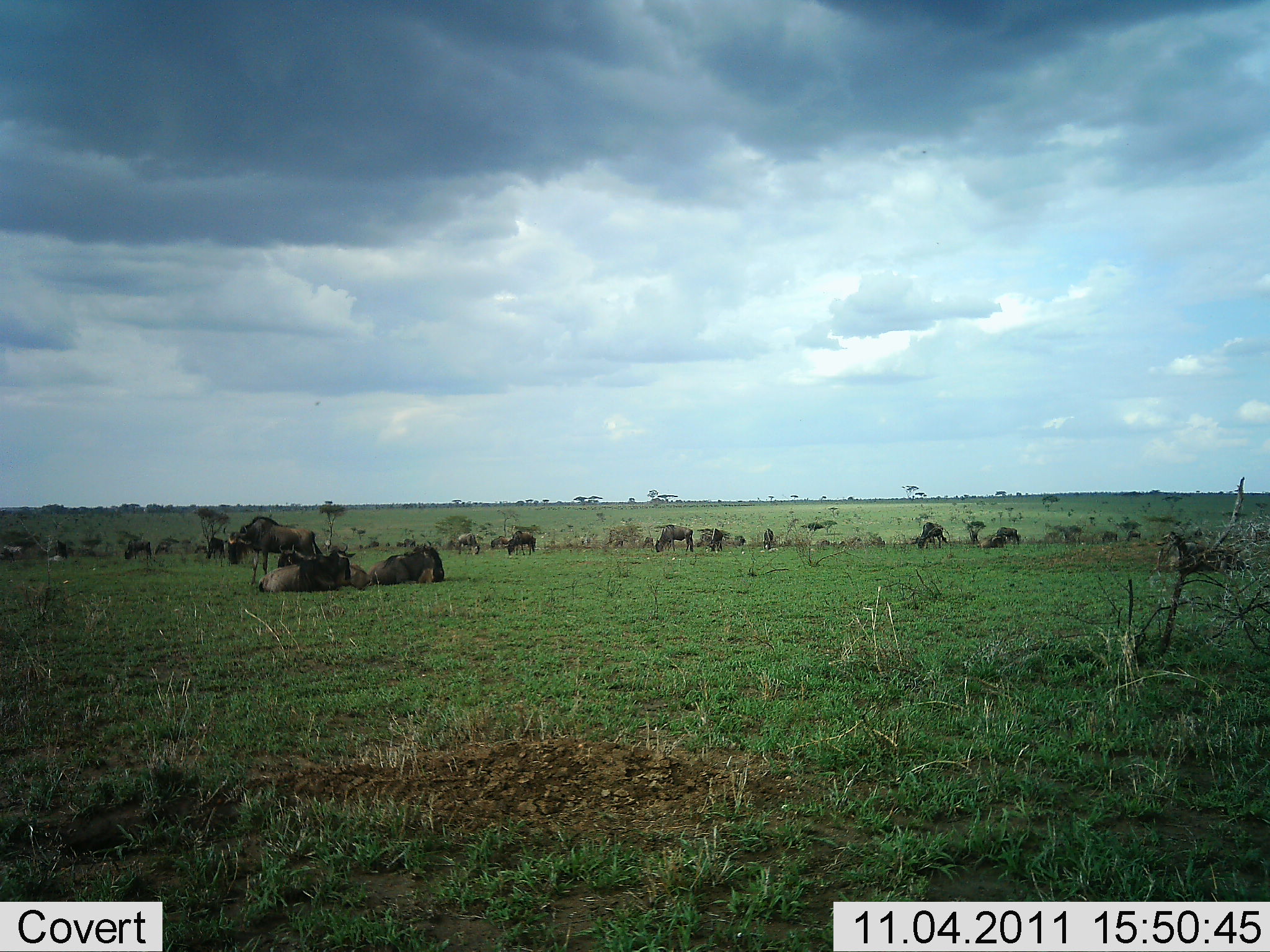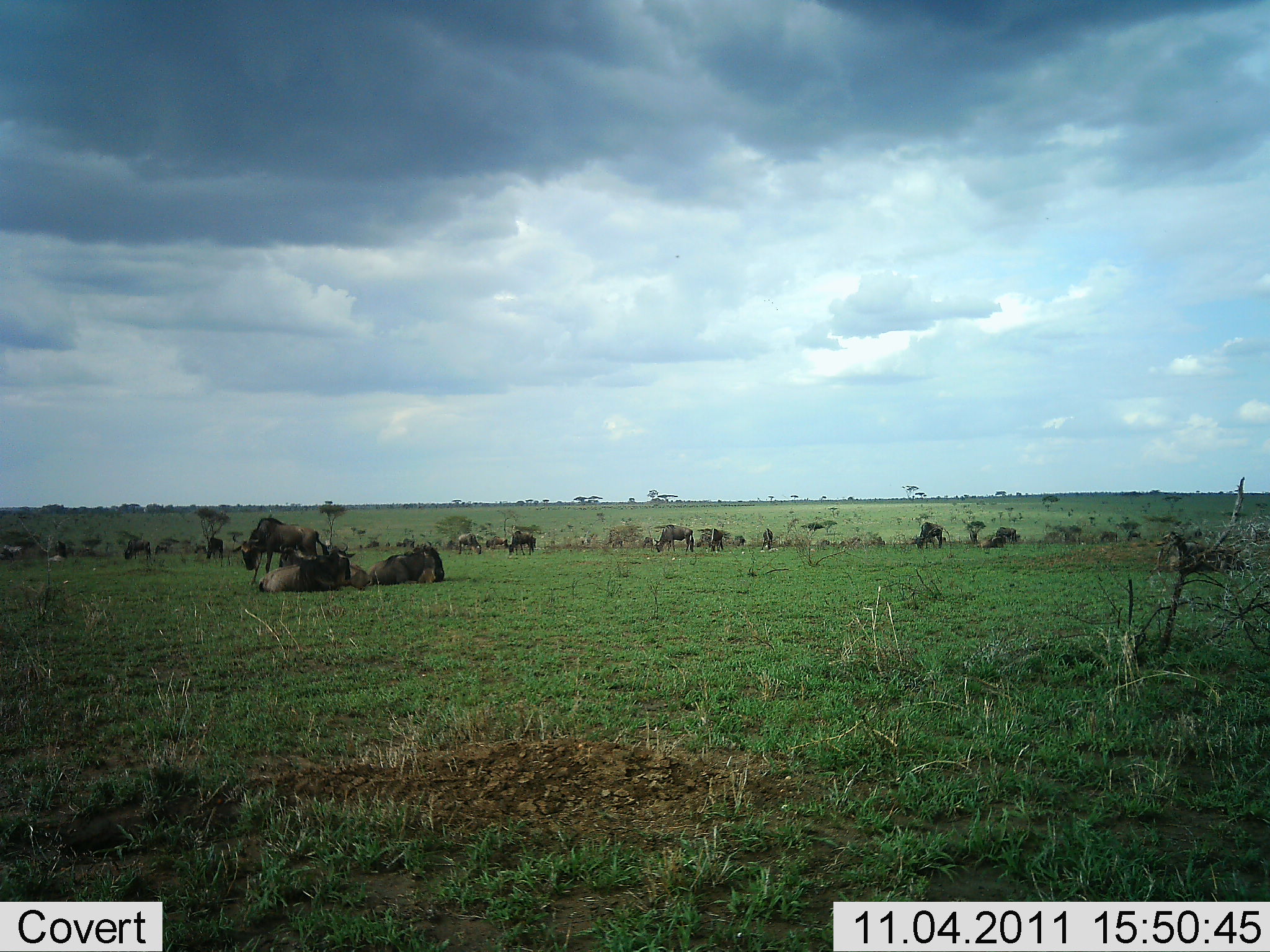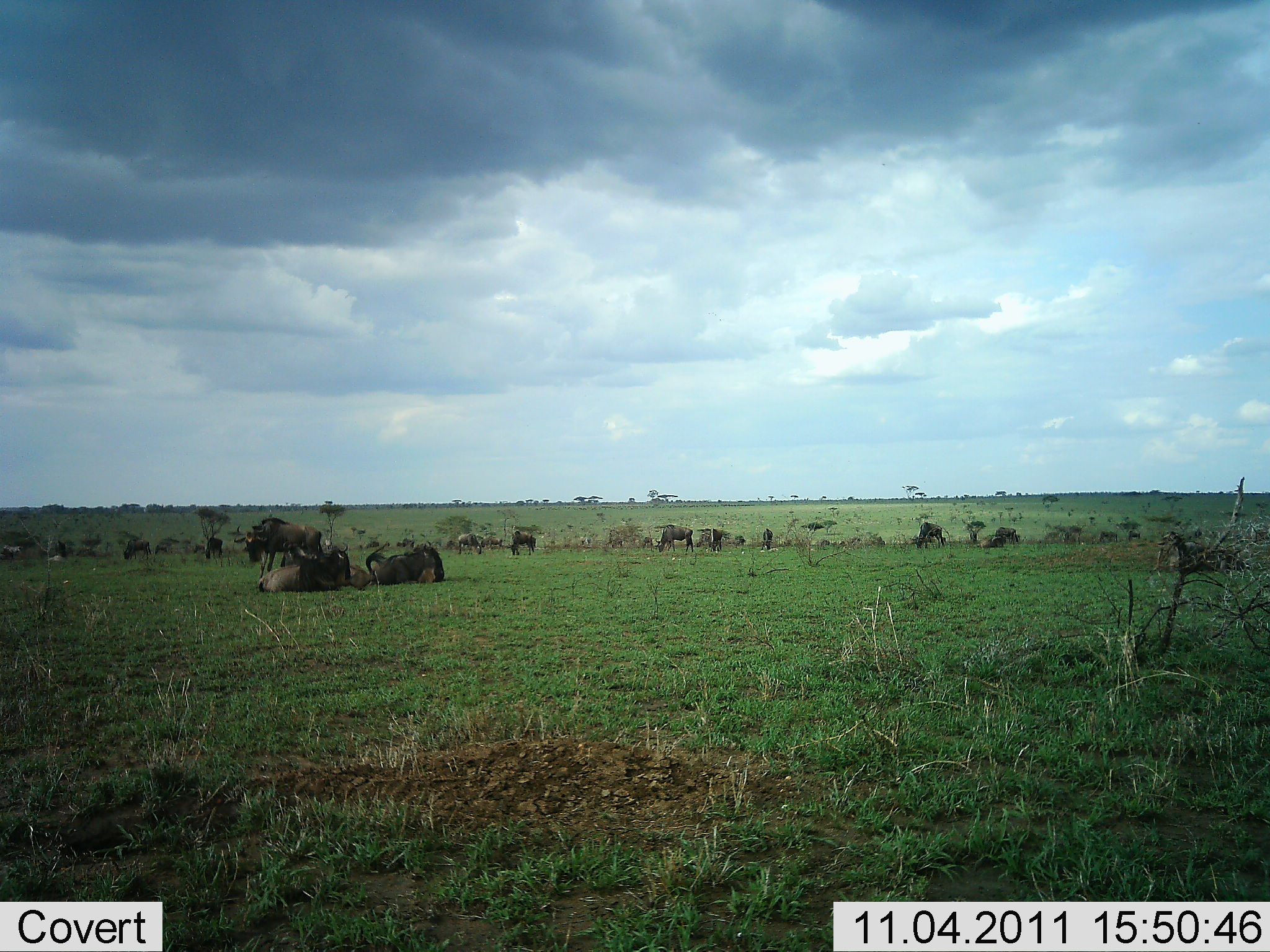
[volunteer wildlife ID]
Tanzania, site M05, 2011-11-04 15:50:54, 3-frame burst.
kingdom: Animalia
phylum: Chordata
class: Mammalia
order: Artiodactyla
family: Bovidae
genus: Connochaetes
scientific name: Connochaetes taurinus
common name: blue wildebeest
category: wildebeest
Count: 11-50.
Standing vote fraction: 100%.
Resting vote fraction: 100%.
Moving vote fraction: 18%.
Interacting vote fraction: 0%.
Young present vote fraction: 0%.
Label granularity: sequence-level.